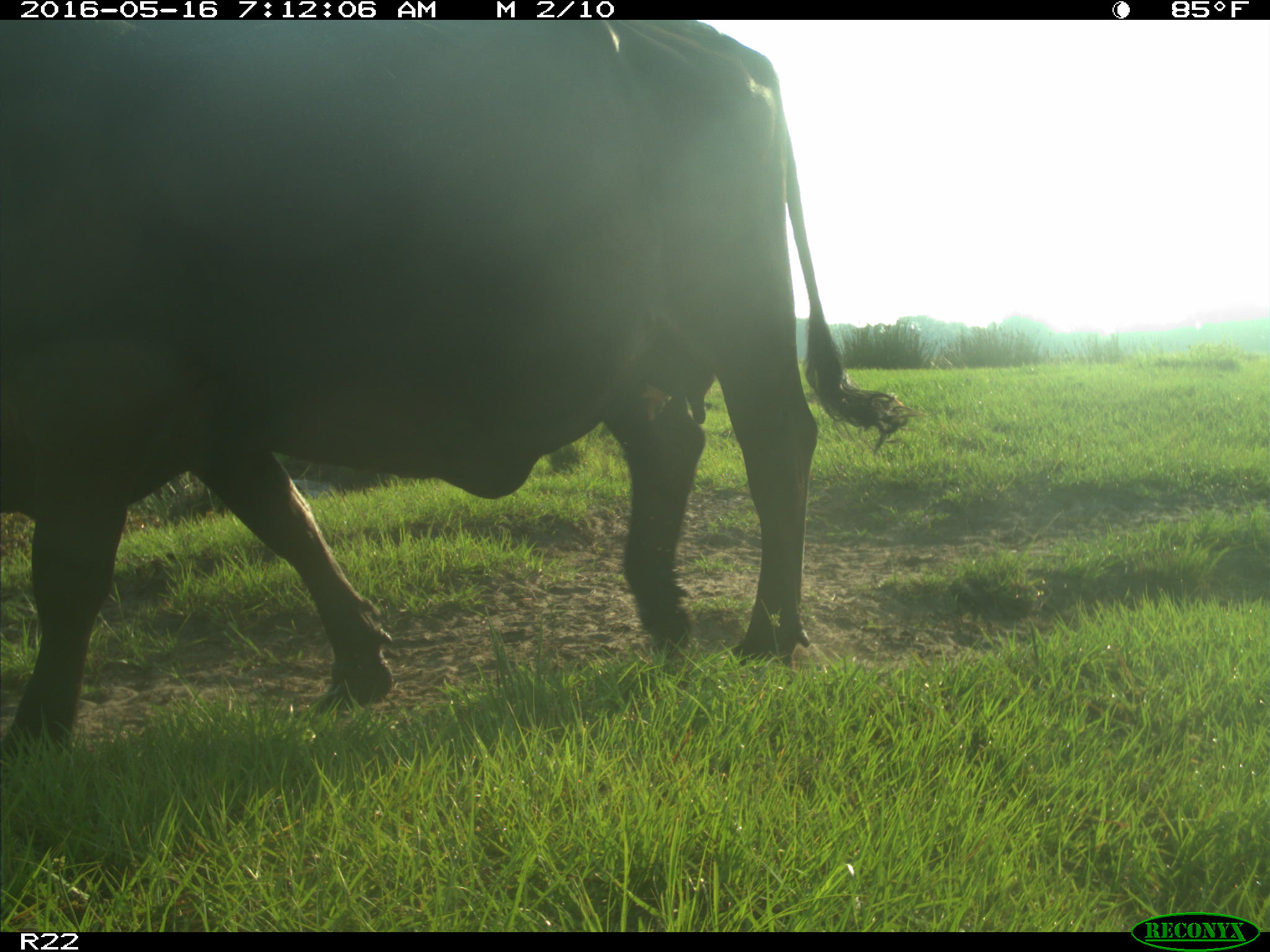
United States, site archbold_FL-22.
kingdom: Animalia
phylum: Chordata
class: Mammalia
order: Artiodactyla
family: Bovidae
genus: Bos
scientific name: Bos taurus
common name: domestic cow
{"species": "Bos taurus (domestic cow)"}